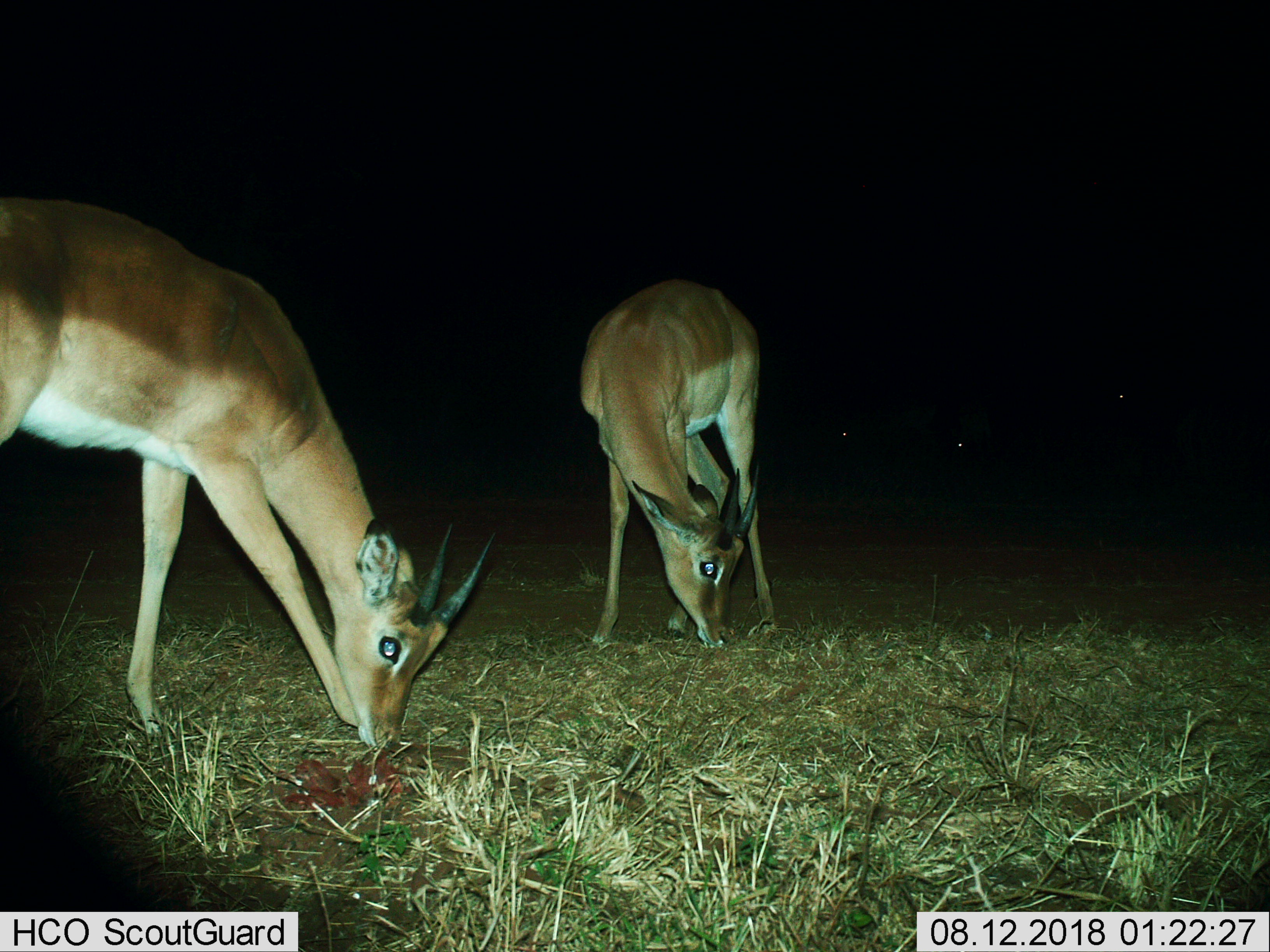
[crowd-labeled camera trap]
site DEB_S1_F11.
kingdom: Animalia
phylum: Chordata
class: Mammalia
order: Artiodactyla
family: Bovidae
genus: Aepyceros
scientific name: Aepyceros melampus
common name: impala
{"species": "impala (Aepyceros melampus)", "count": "2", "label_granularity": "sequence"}